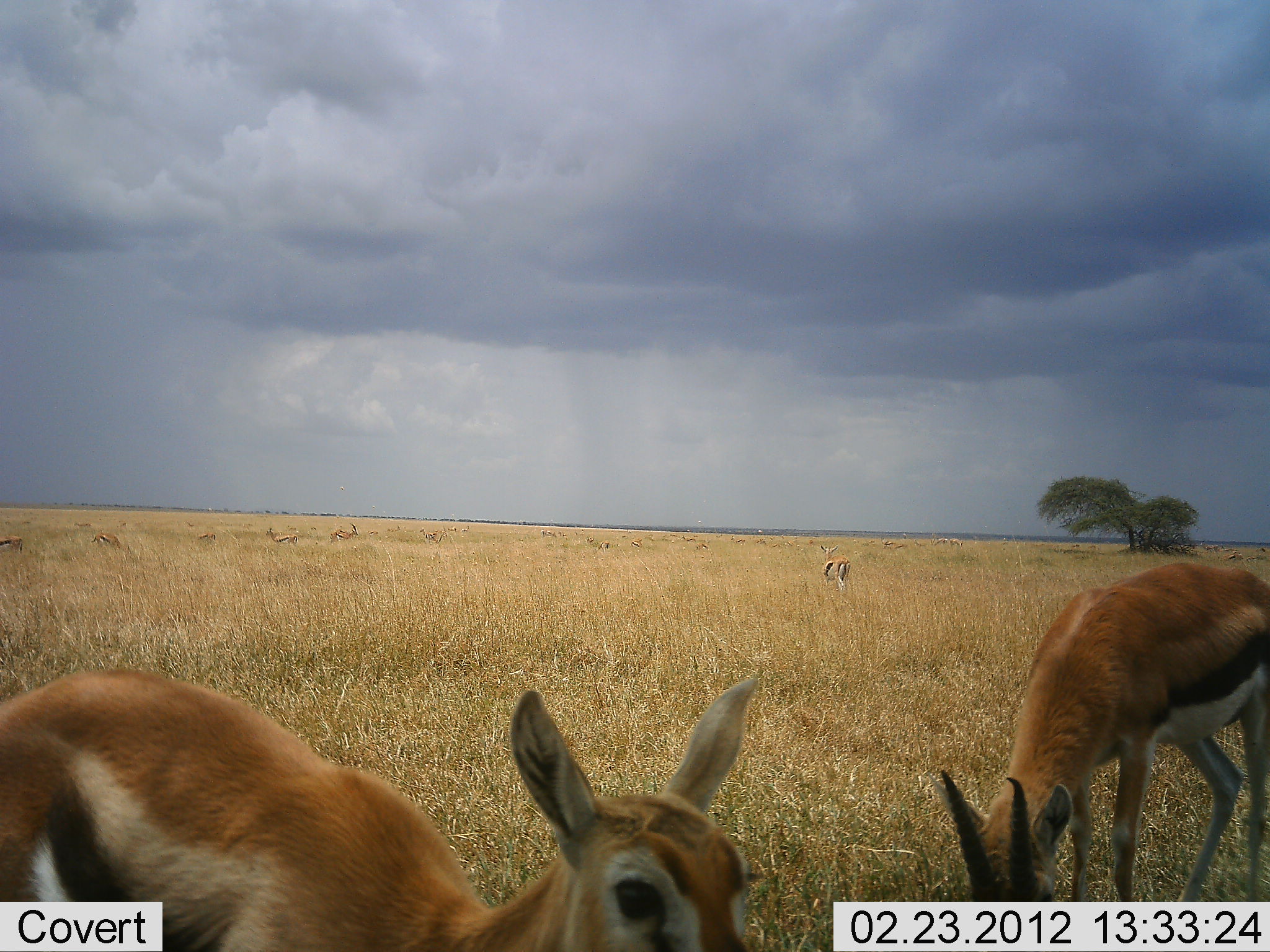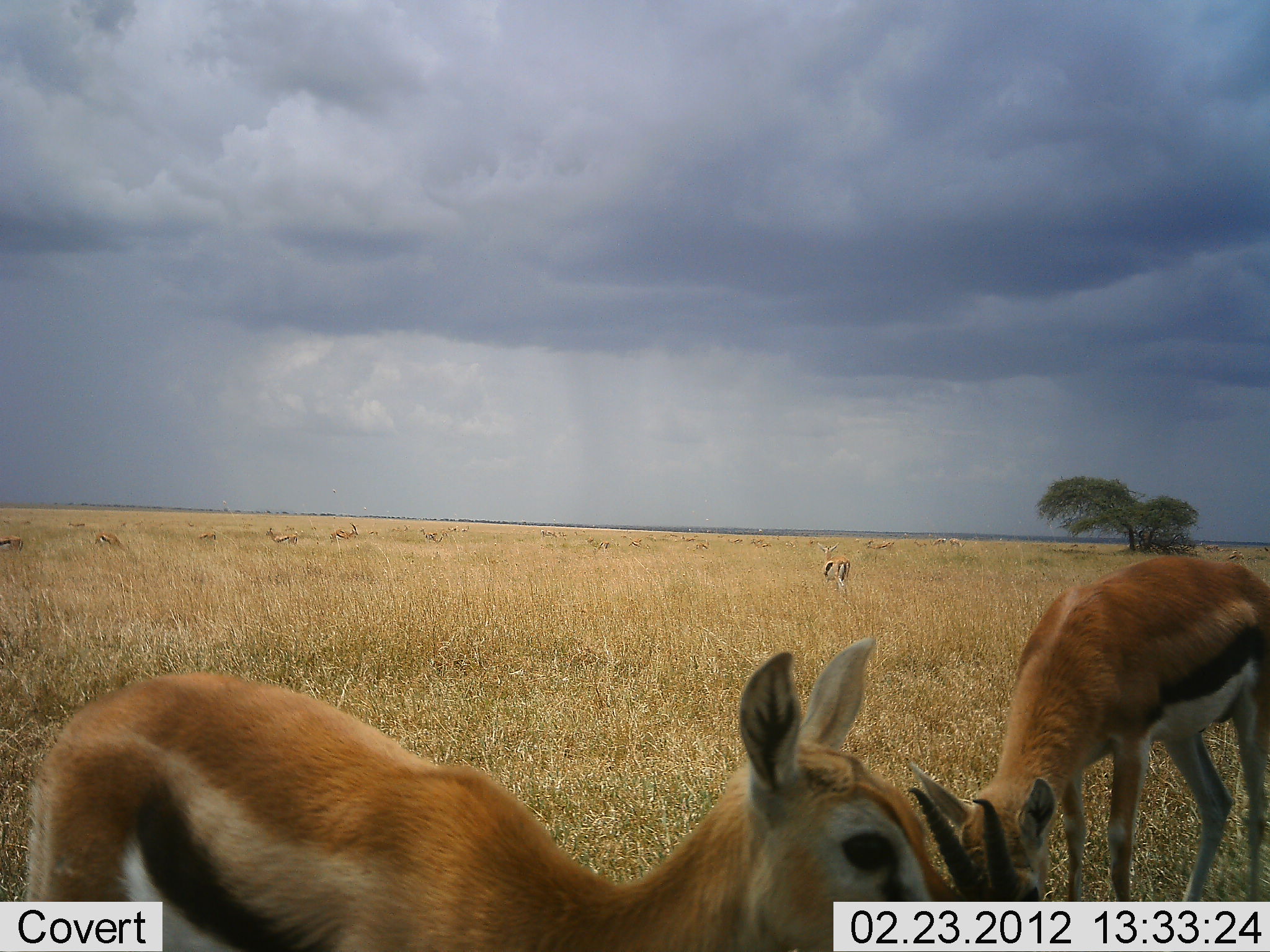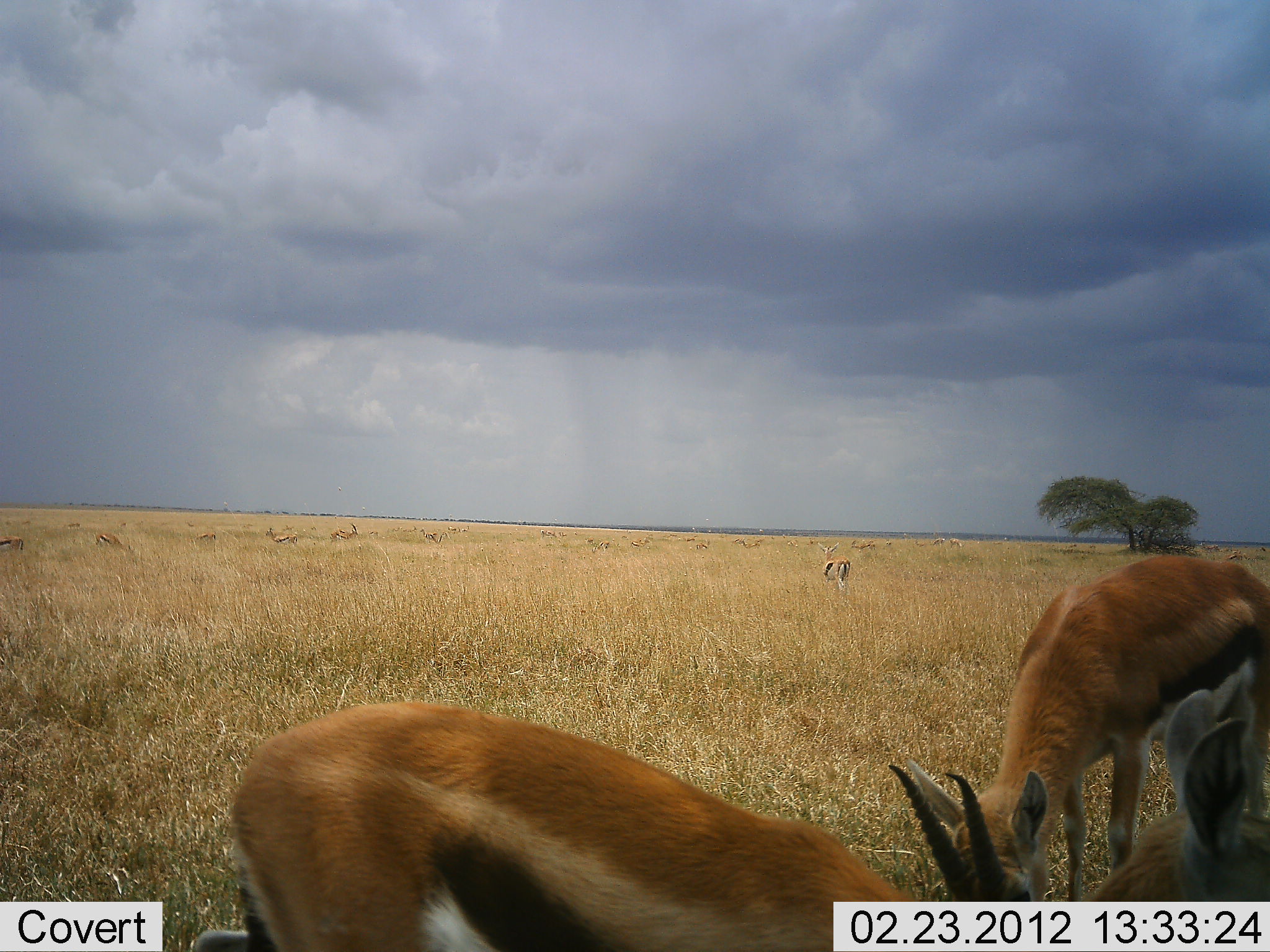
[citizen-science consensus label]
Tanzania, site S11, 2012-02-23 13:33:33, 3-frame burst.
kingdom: Animalia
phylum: Chordata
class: Mammalia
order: Artiodactyla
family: Bovidae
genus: Eudorcas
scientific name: Eudorcas thomsonii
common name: thomson's gazelle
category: gazellethomsons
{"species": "gazellethomsons (thomson's gazelle) (Eudorcas thomsonii)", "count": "11-50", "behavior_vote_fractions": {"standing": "80%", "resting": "0%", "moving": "50%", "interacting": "0%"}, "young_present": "0%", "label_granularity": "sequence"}